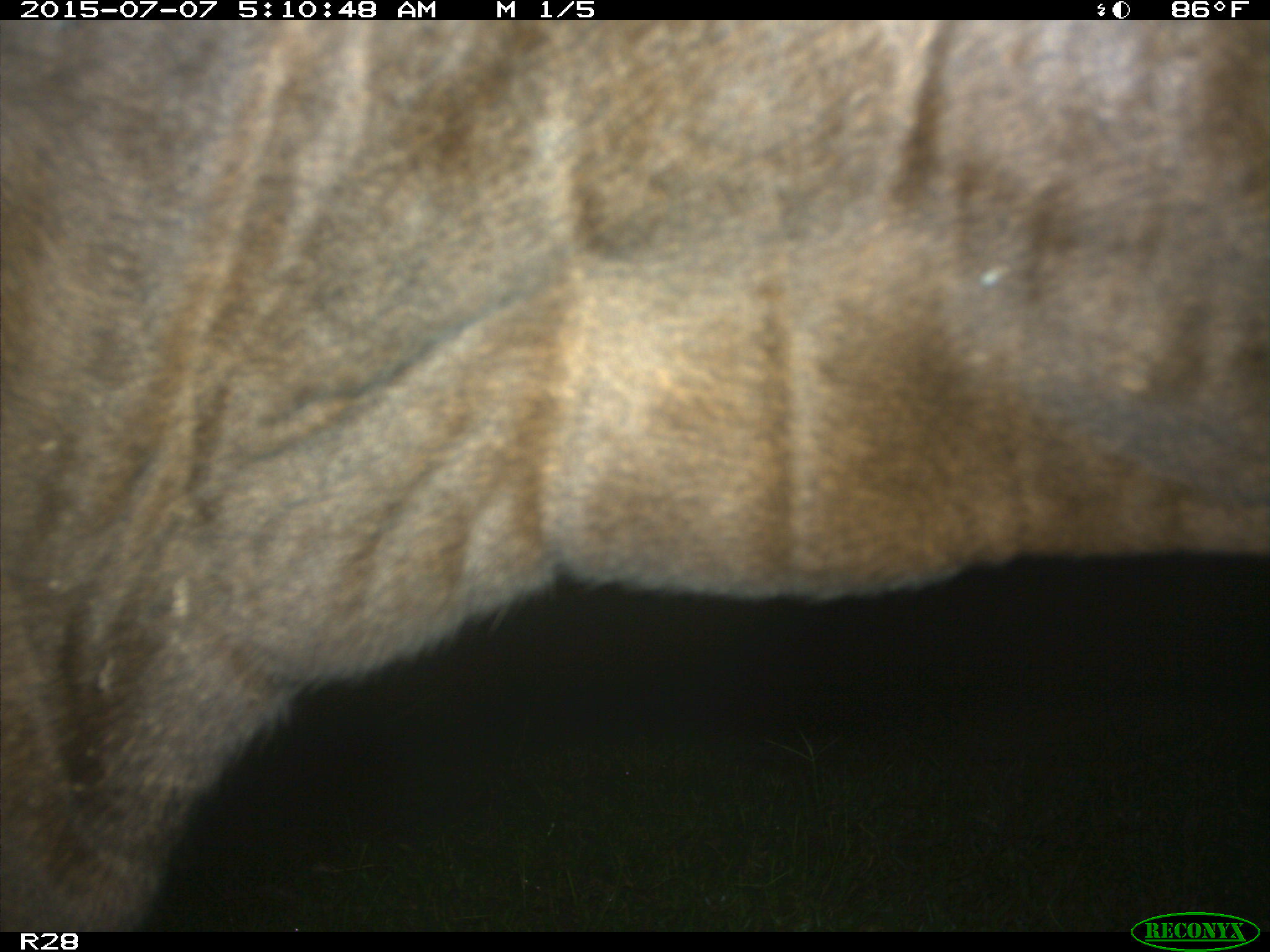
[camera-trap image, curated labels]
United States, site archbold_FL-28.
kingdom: Animalia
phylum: Chordata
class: Mammalia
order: Artiodactyla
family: Bovidae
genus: Bos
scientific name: Bos taurus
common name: domestic cow